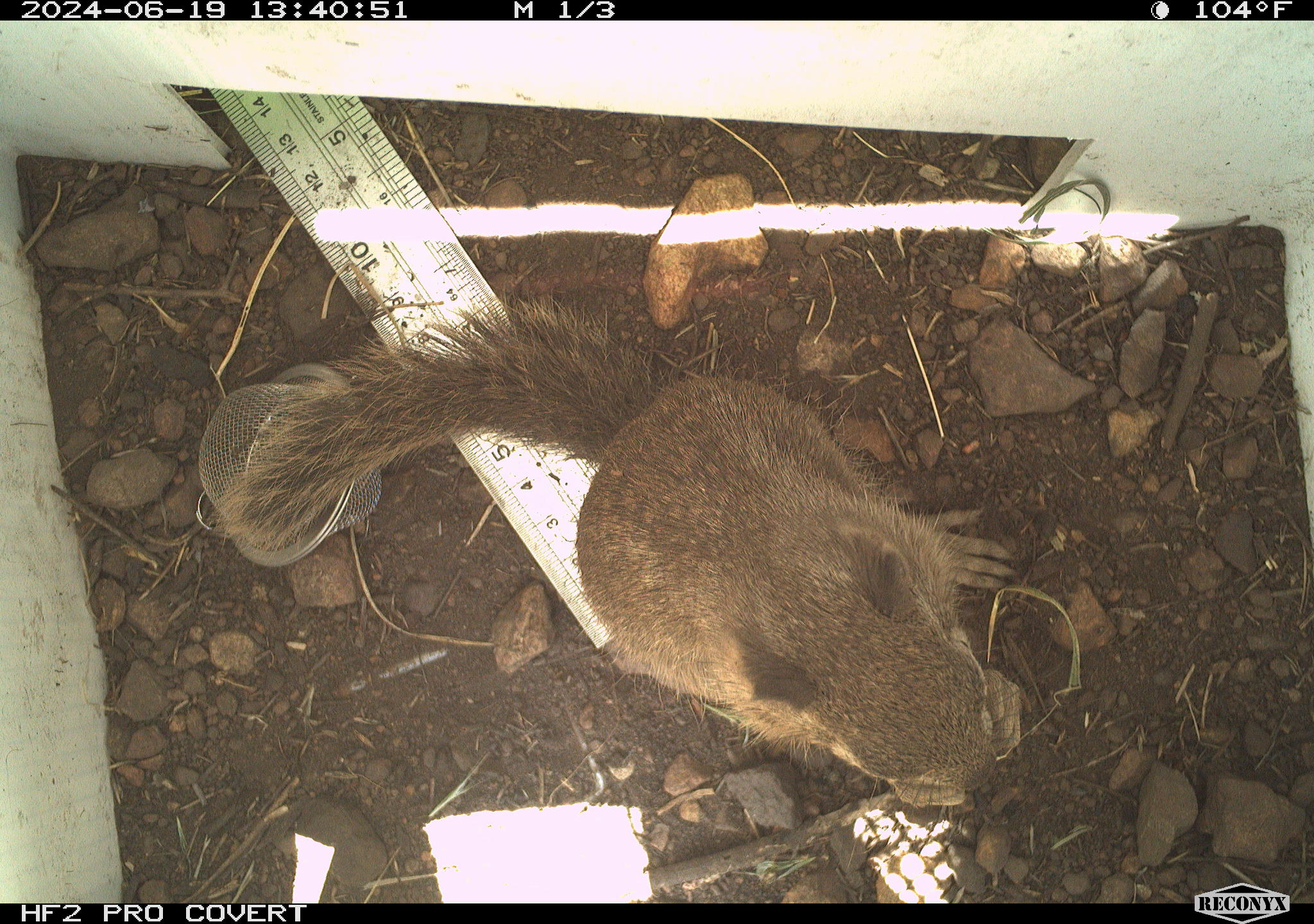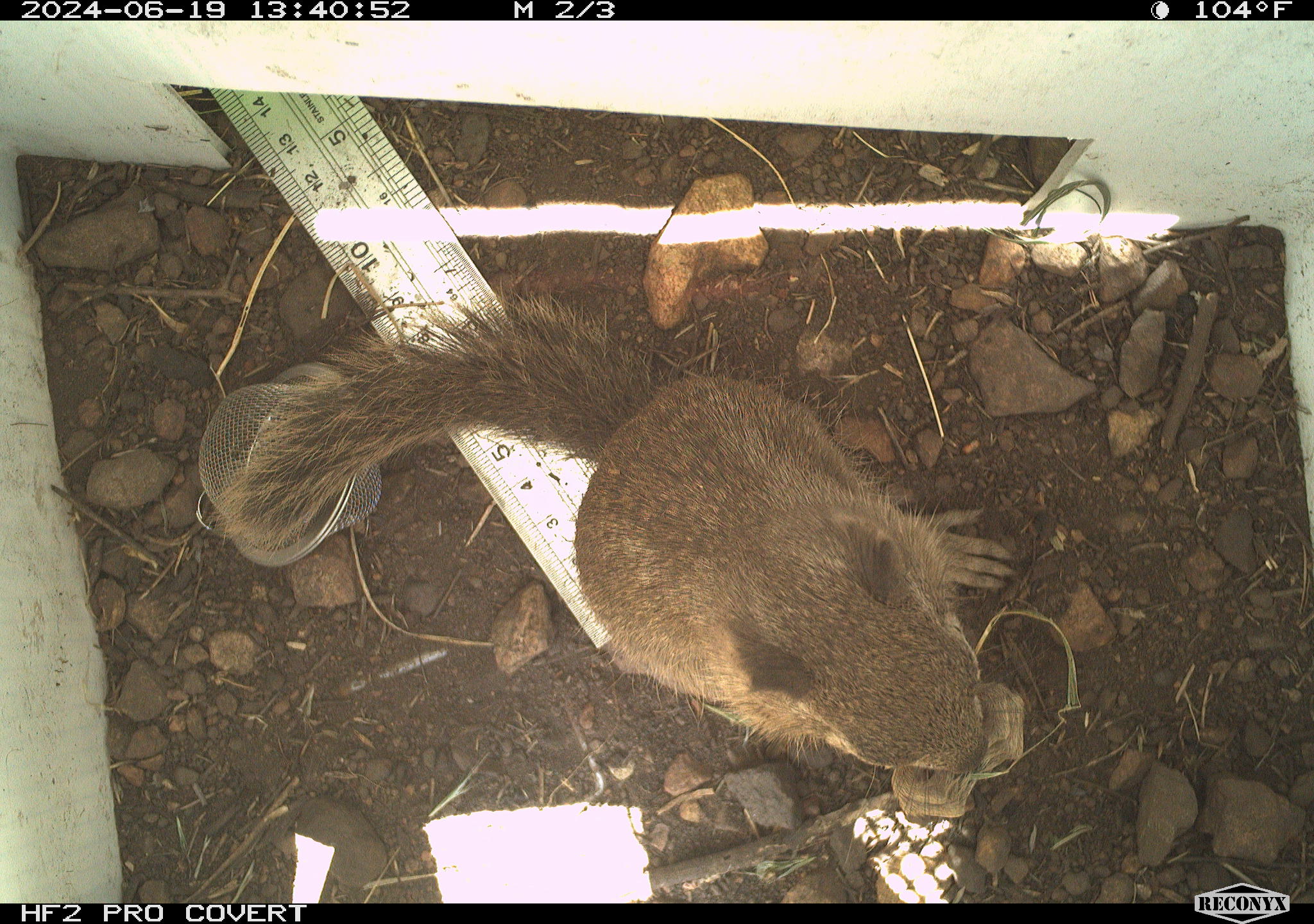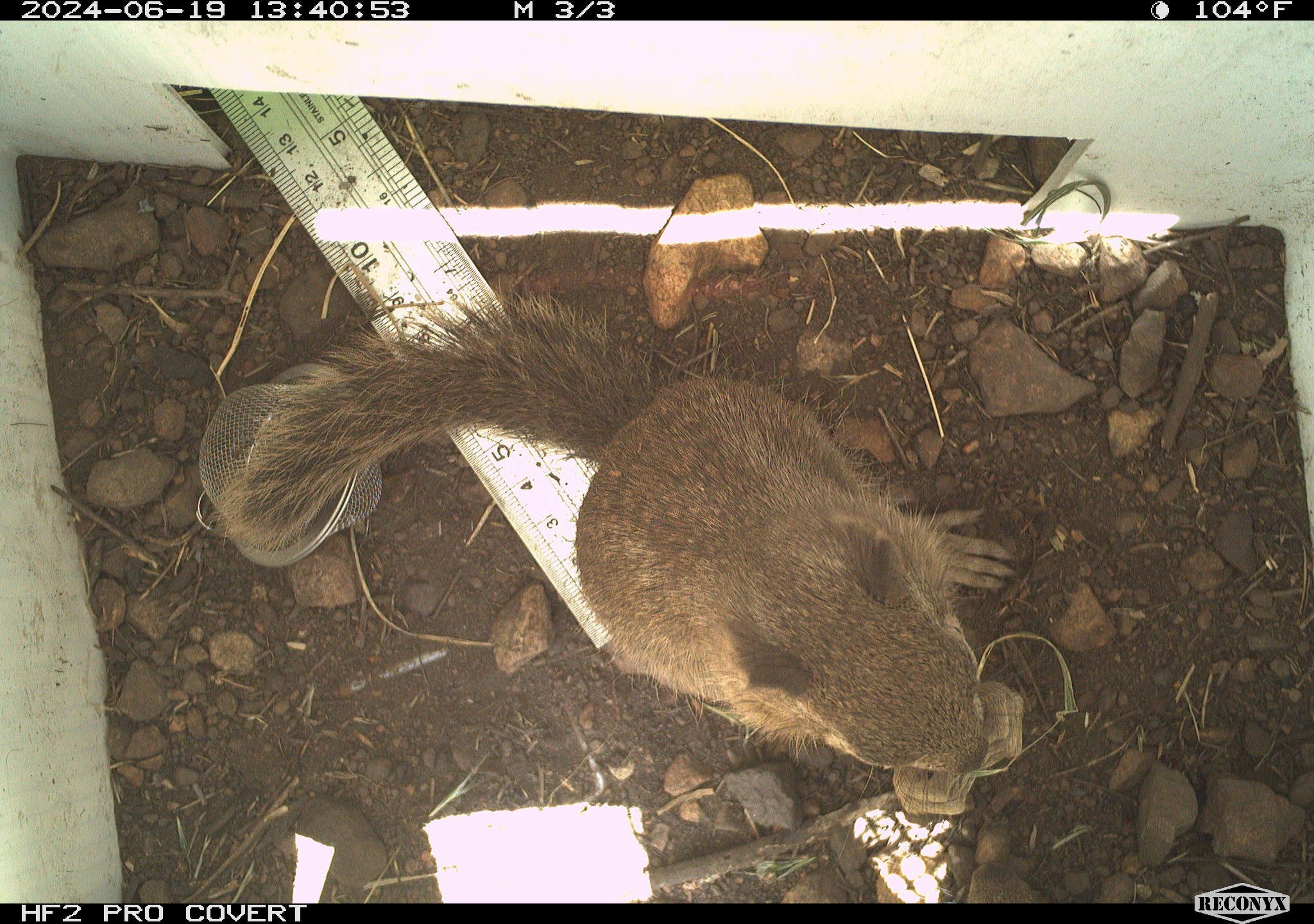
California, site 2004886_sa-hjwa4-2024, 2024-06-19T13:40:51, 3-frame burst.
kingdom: Animalia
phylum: Chordata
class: Mammalia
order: Rodentia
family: Sciuridae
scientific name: Sciuridae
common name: squirrels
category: sciuridae family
Sciuridae family (squirrels) (Sciuridae).